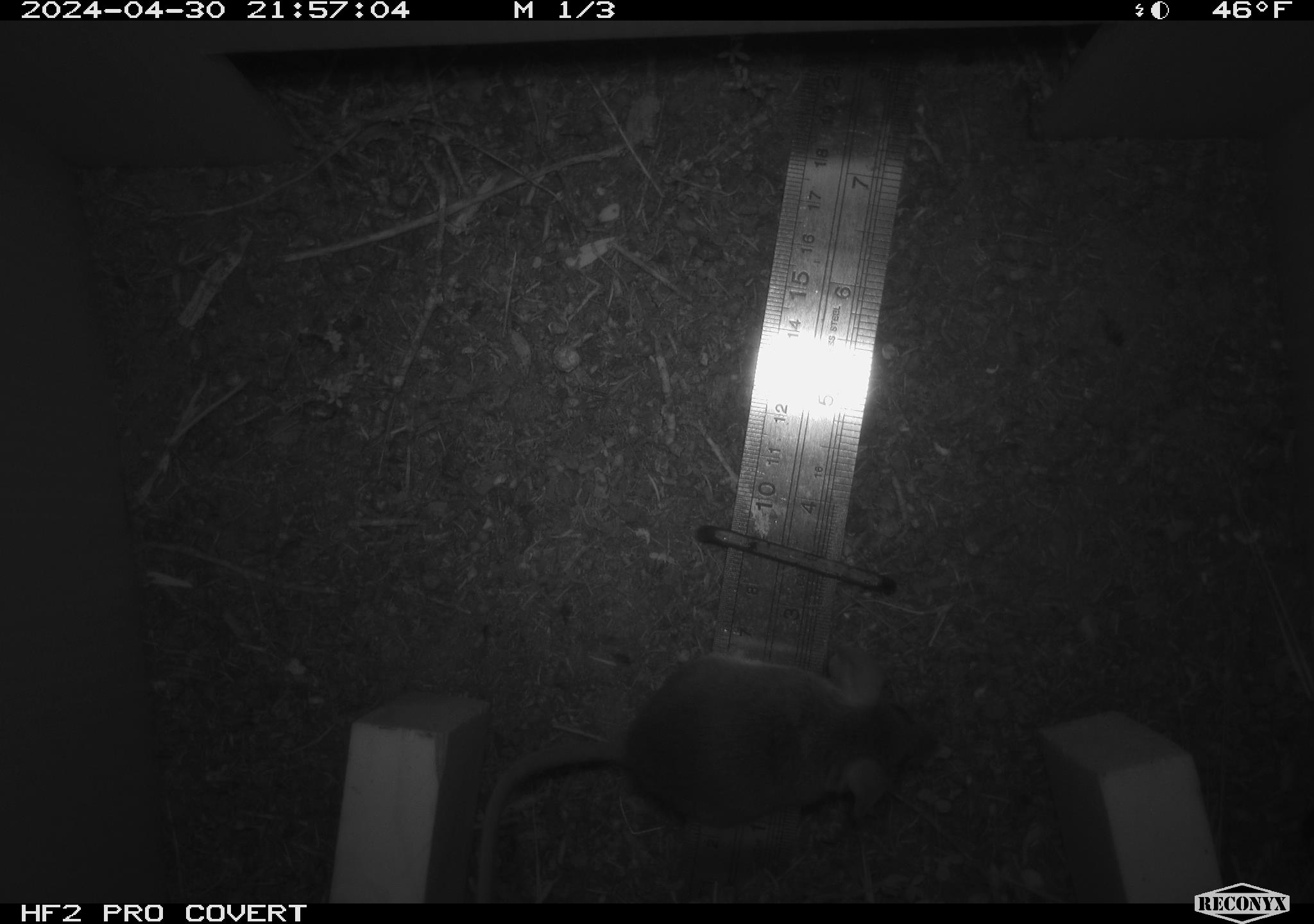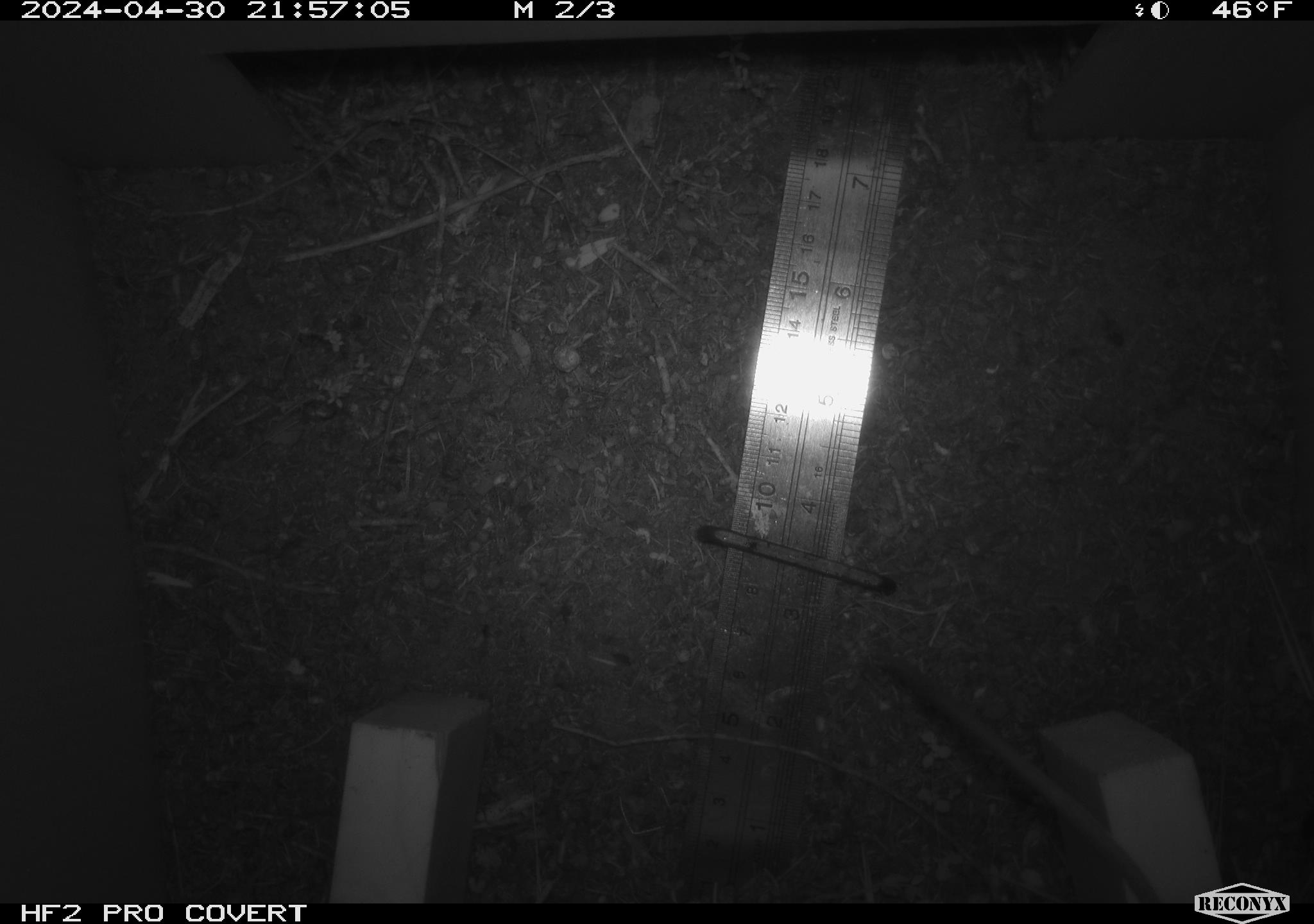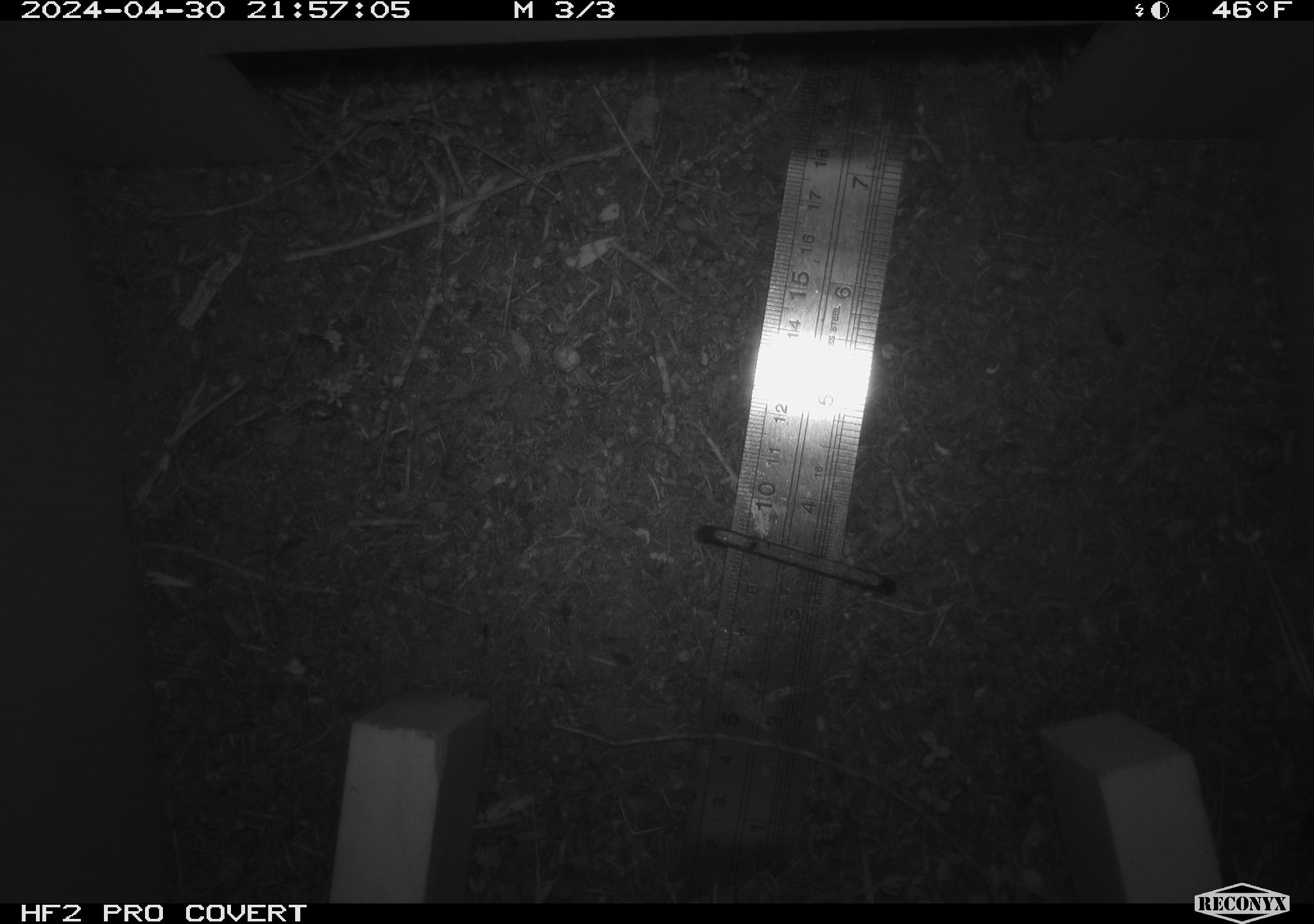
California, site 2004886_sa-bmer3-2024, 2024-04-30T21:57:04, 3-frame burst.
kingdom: Animalia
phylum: Chordata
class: Mammalia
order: Rodentia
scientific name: Rodentia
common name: mouse species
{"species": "mouse species (Rodentia)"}